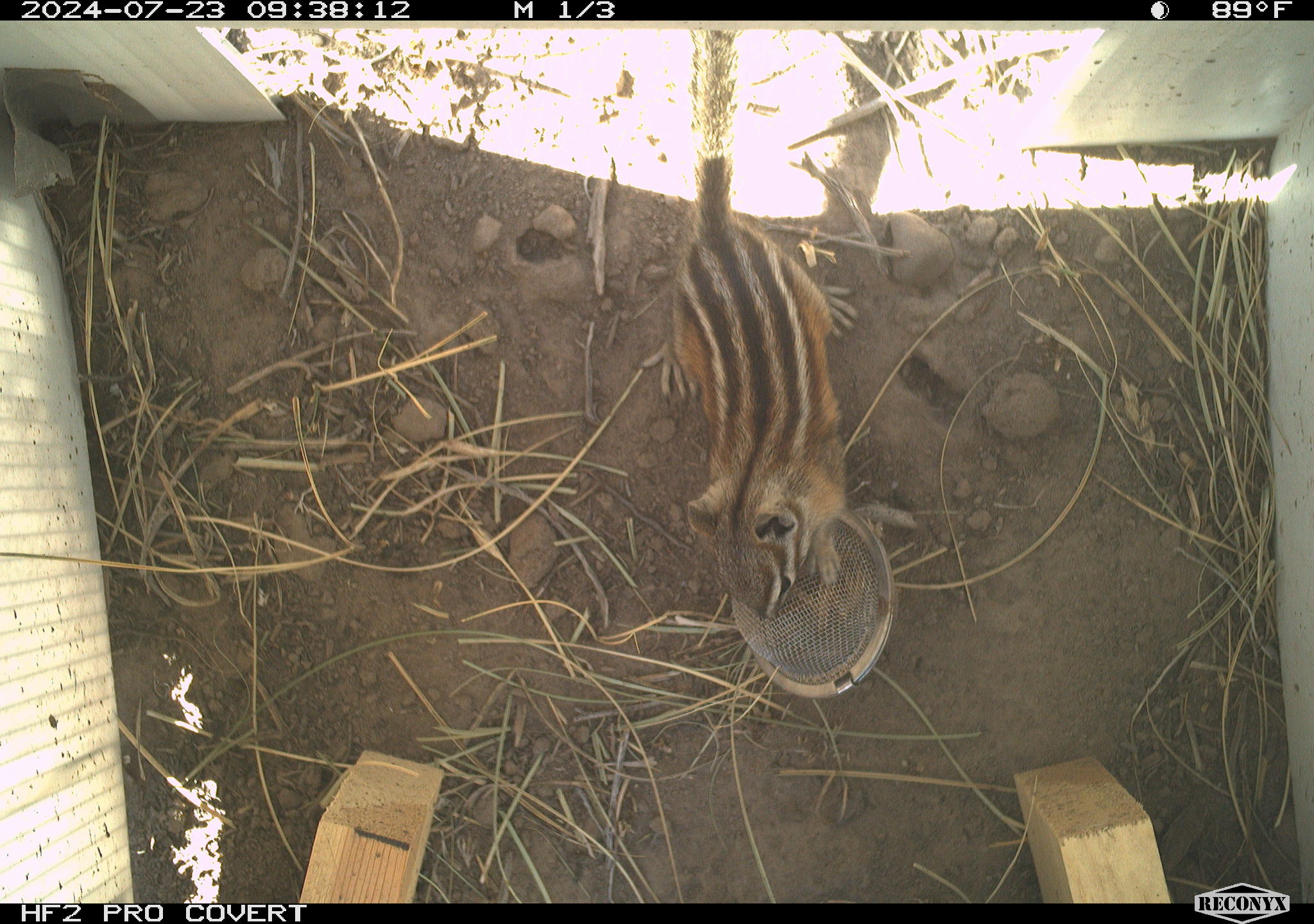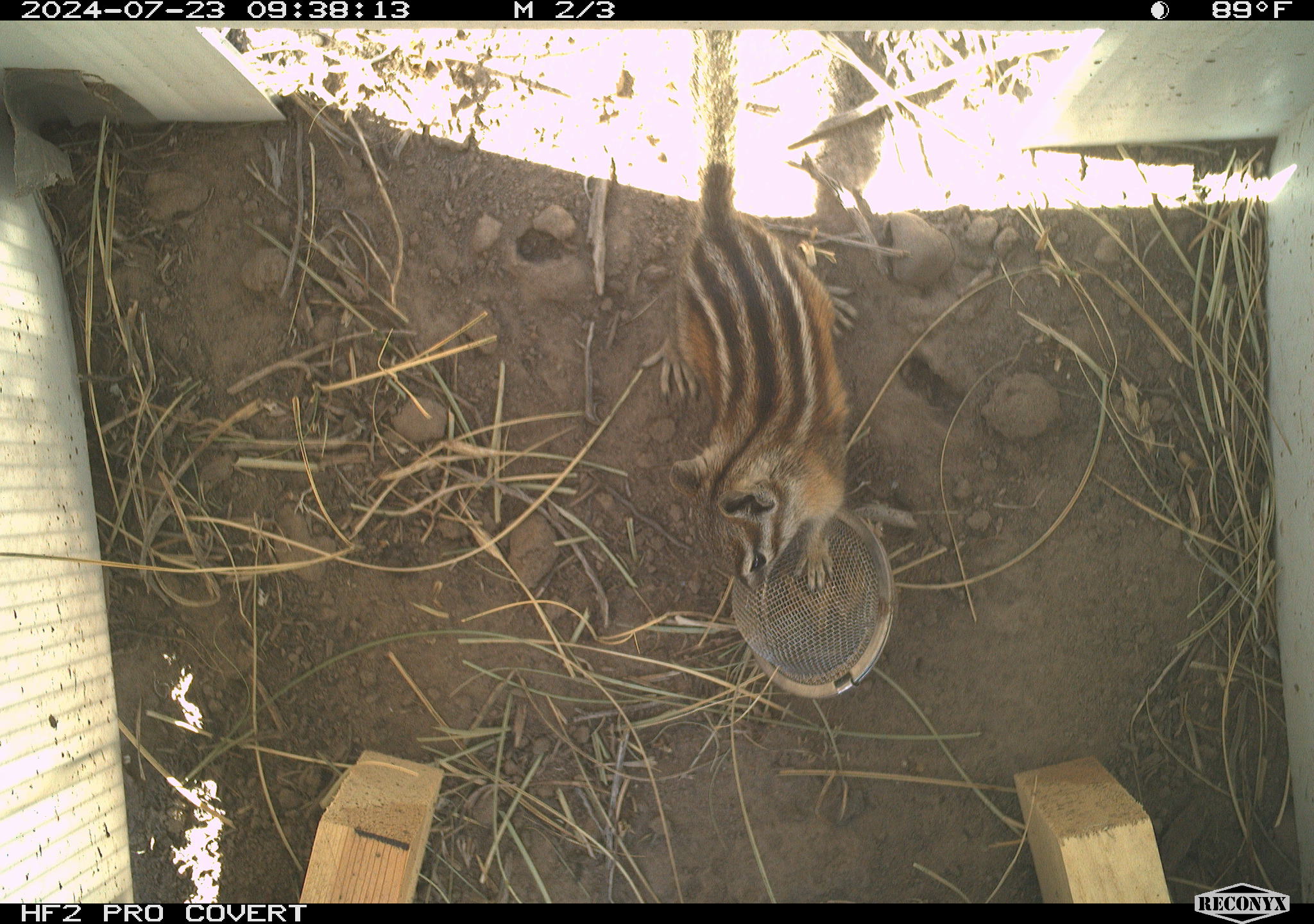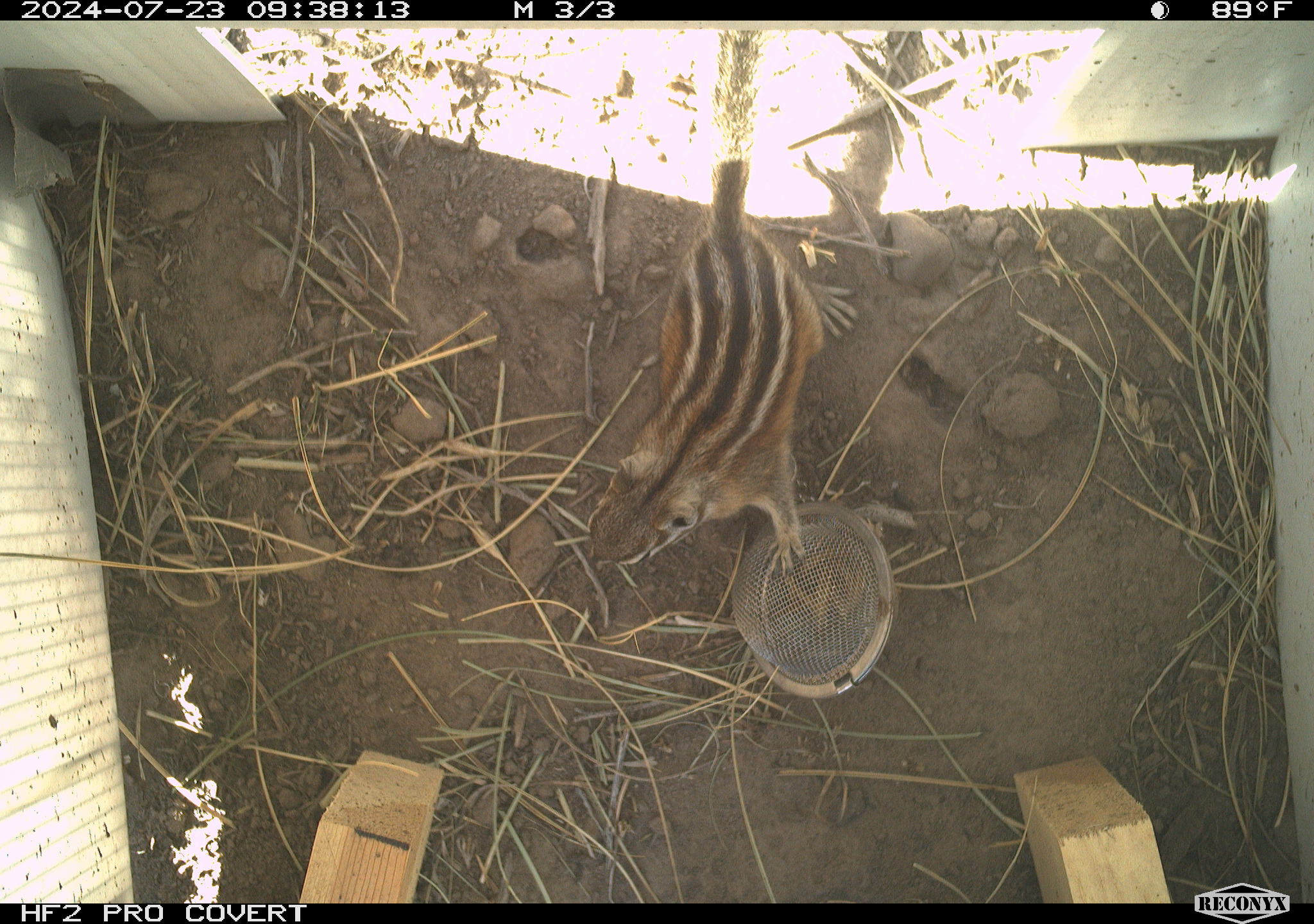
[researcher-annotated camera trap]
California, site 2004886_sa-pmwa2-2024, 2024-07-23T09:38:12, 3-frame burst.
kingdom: Animalia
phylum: Chordata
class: Mammalia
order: Rodentia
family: Sciuridae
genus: Neotamias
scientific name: Neotamias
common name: western chipmunks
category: neotamias species